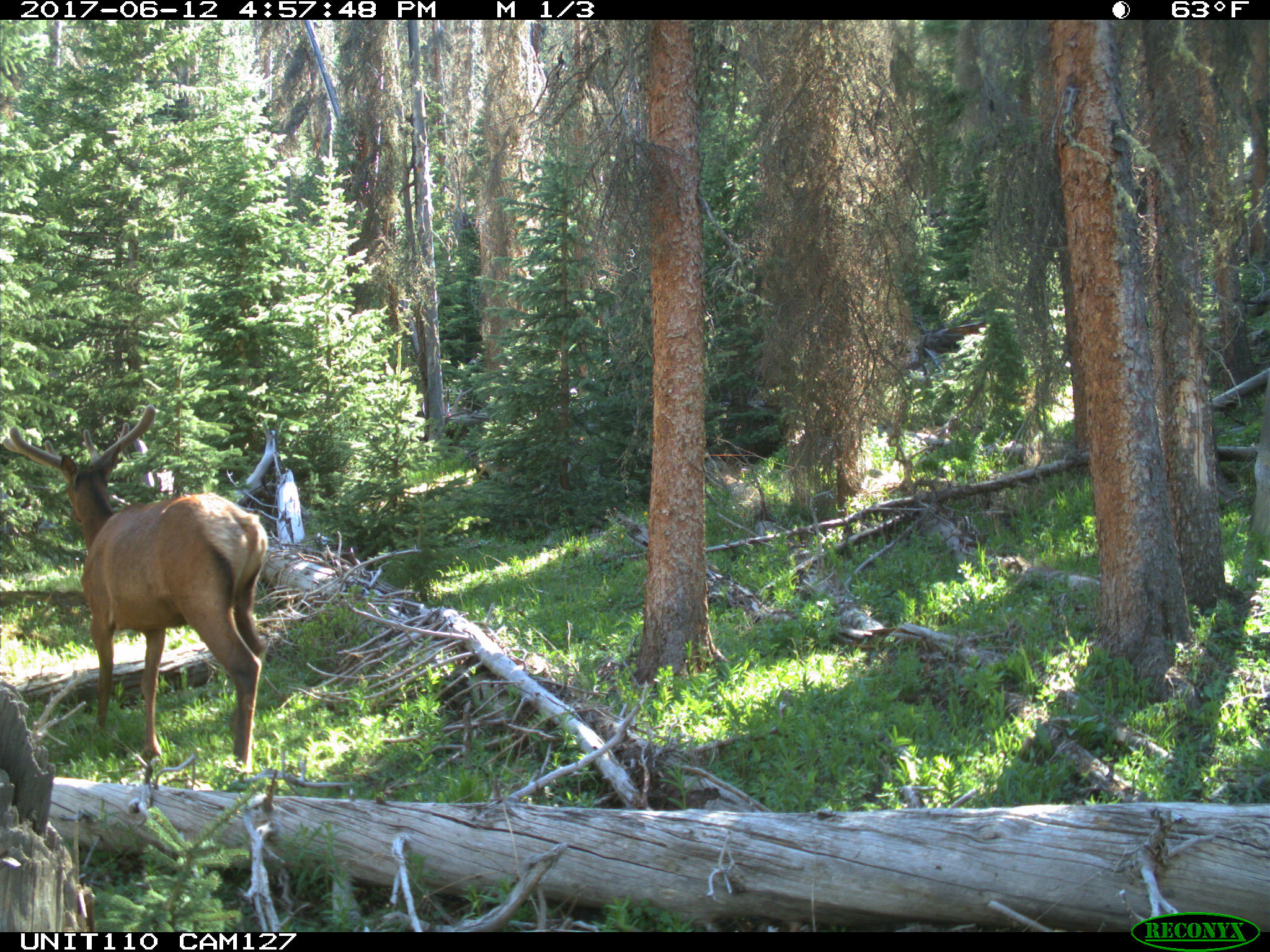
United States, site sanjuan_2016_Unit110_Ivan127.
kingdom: Animalia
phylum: Chordata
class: Mammalia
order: Artiodactyla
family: Cervidae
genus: Cervus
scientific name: Cervus elaphus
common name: red deer